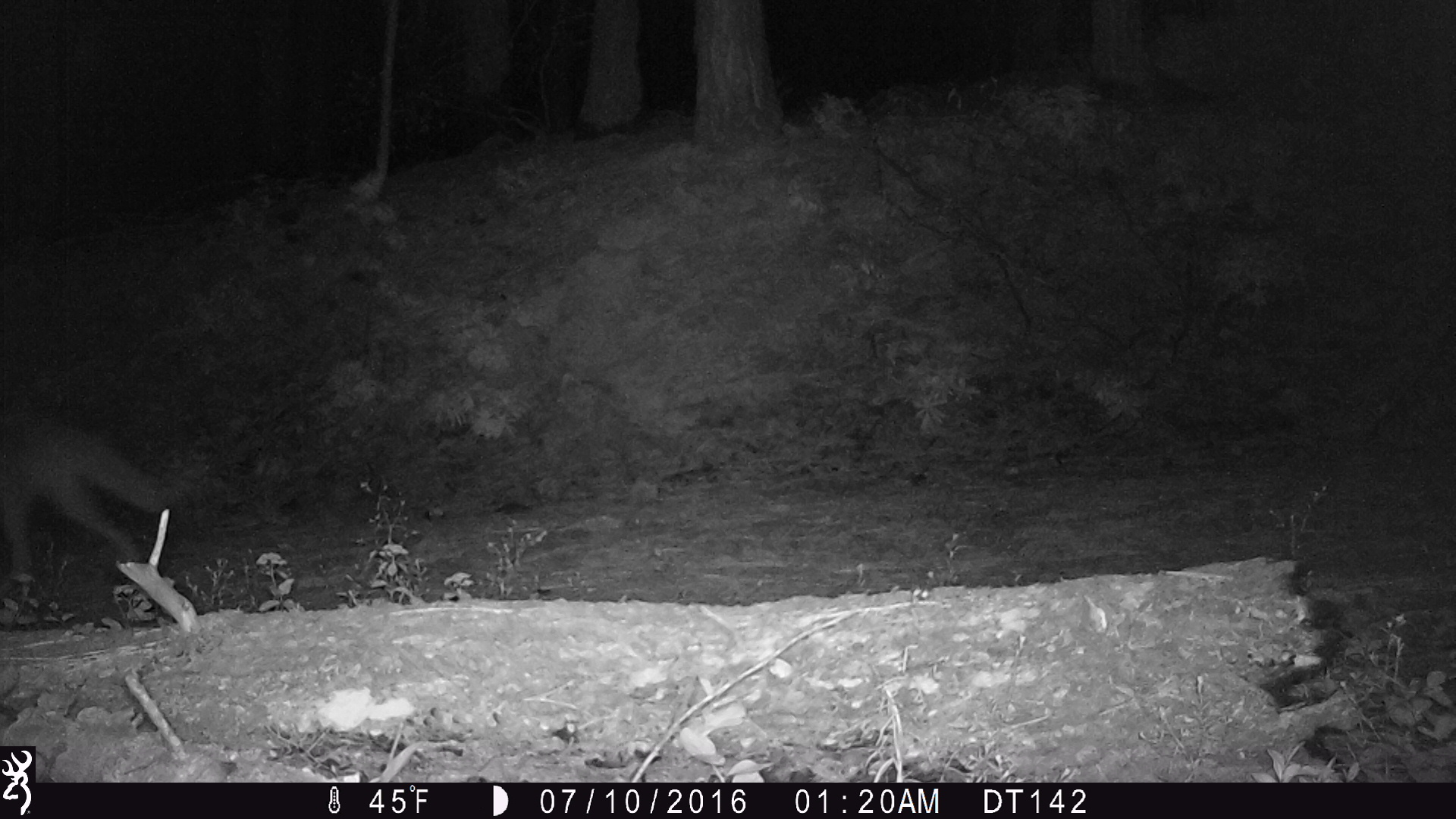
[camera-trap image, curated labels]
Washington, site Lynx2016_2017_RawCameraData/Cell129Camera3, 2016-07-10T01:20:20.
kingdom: Animalia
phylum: Chordata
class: Mammalia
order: Carnivora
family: Canidae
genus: Canis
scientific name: Canis latrans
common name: coyote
Canis latrans (coyote). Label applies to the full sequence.